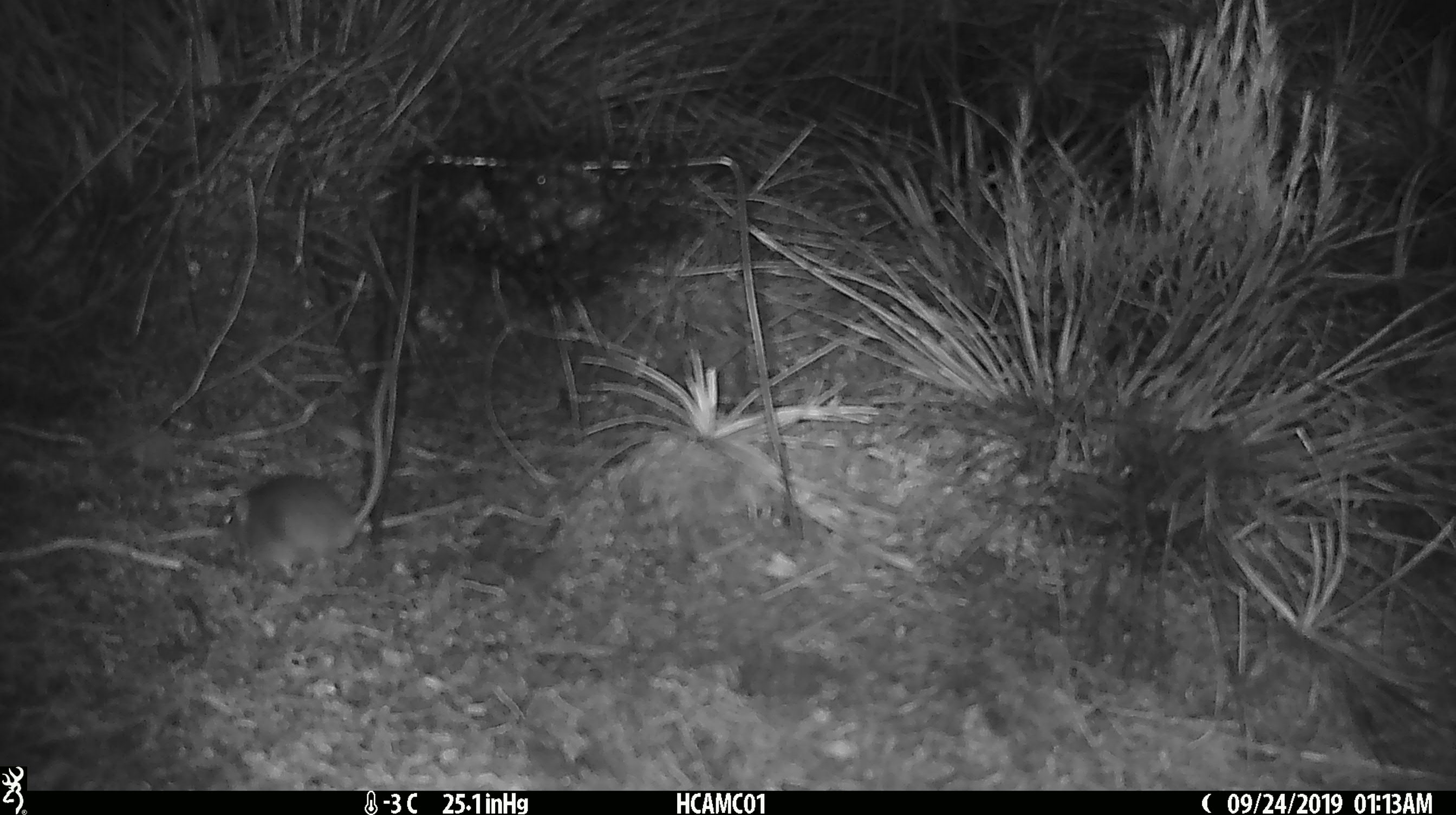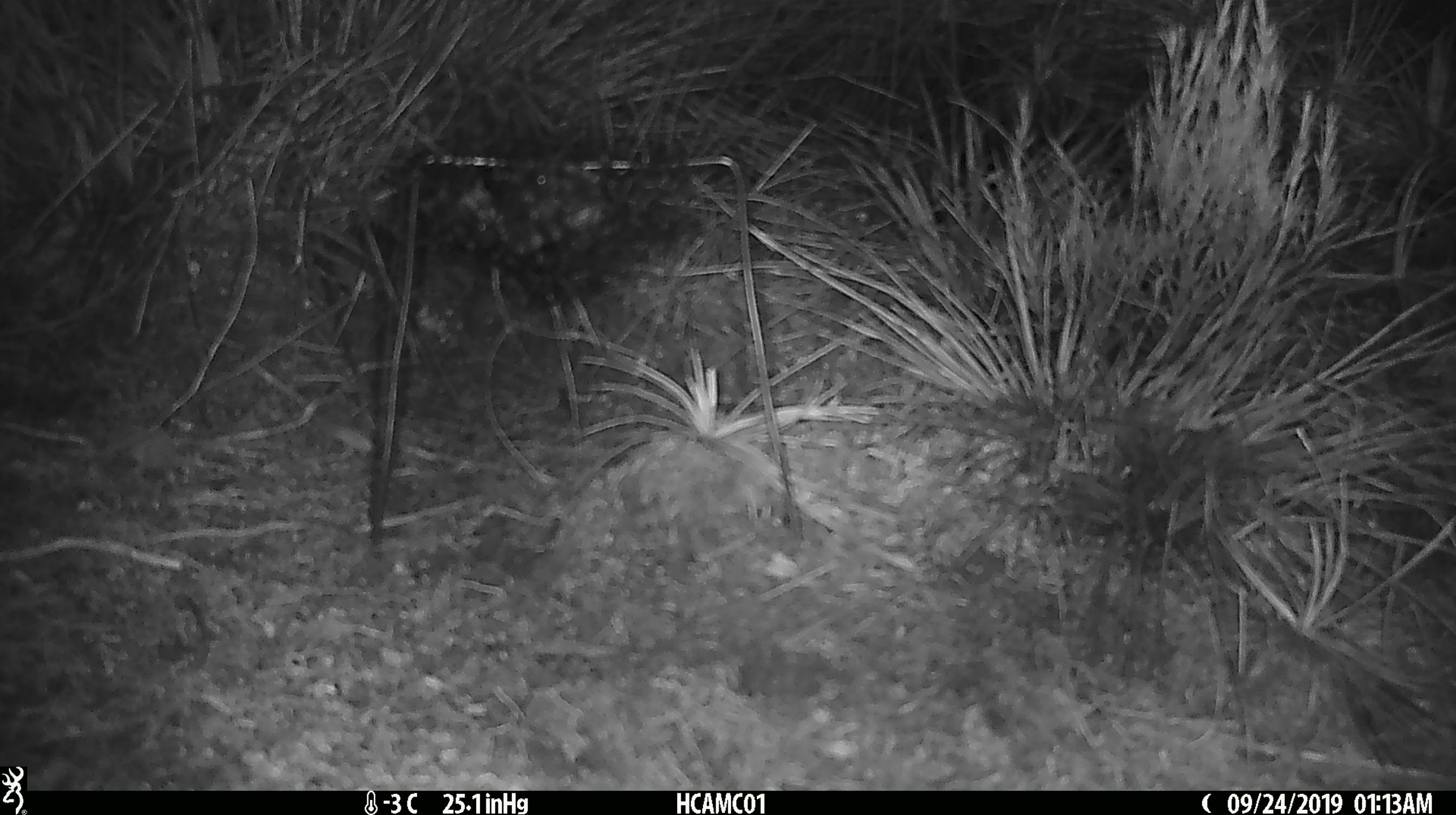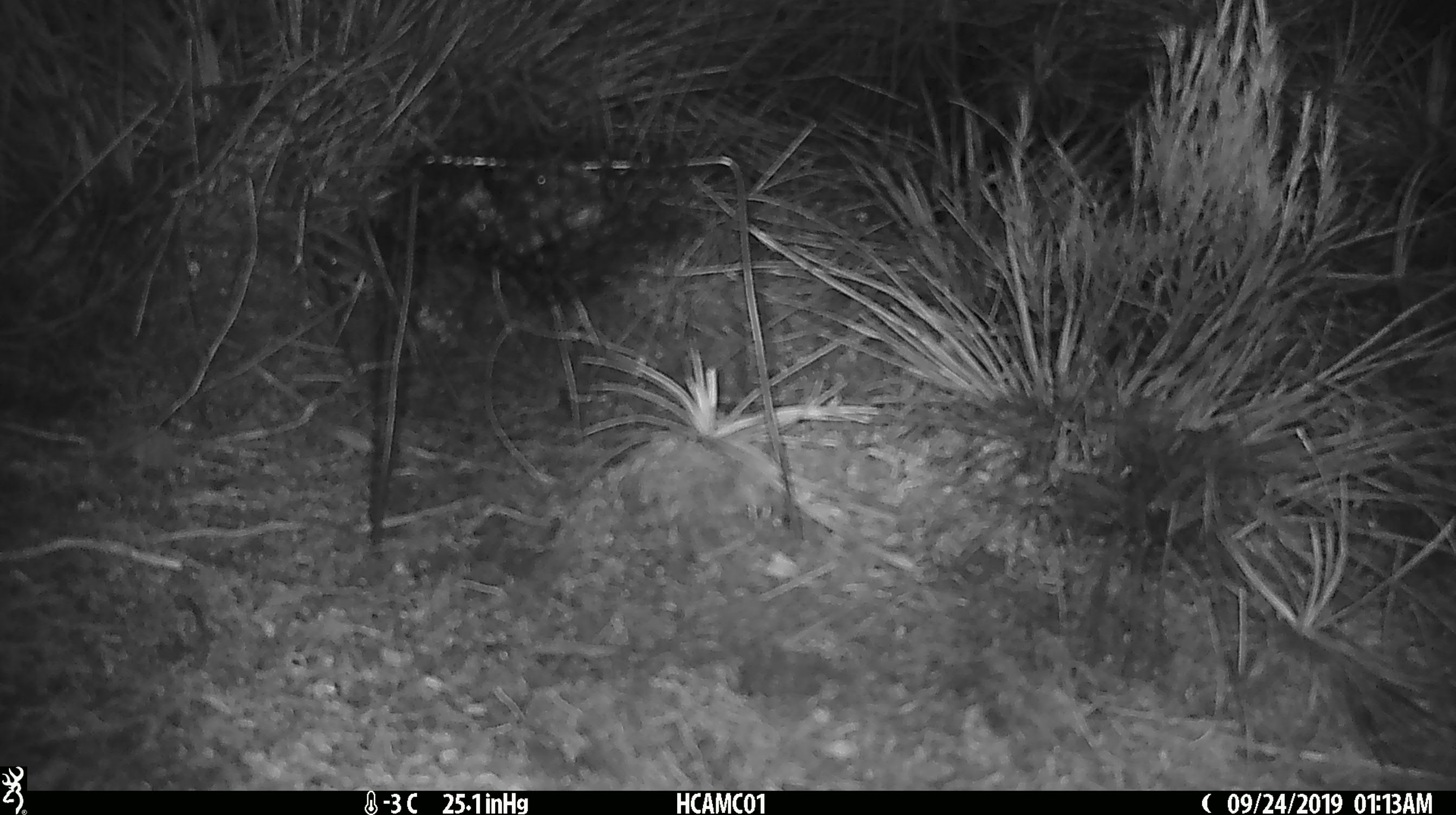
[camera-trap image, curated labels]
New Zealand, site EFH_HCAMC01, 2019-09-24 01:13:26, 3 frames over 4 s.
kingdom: Animalia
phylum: Chordata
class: Mammalia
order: Rodentia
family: Muridae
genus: Mus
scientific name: Mus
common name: mouse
Mouse (Mus).